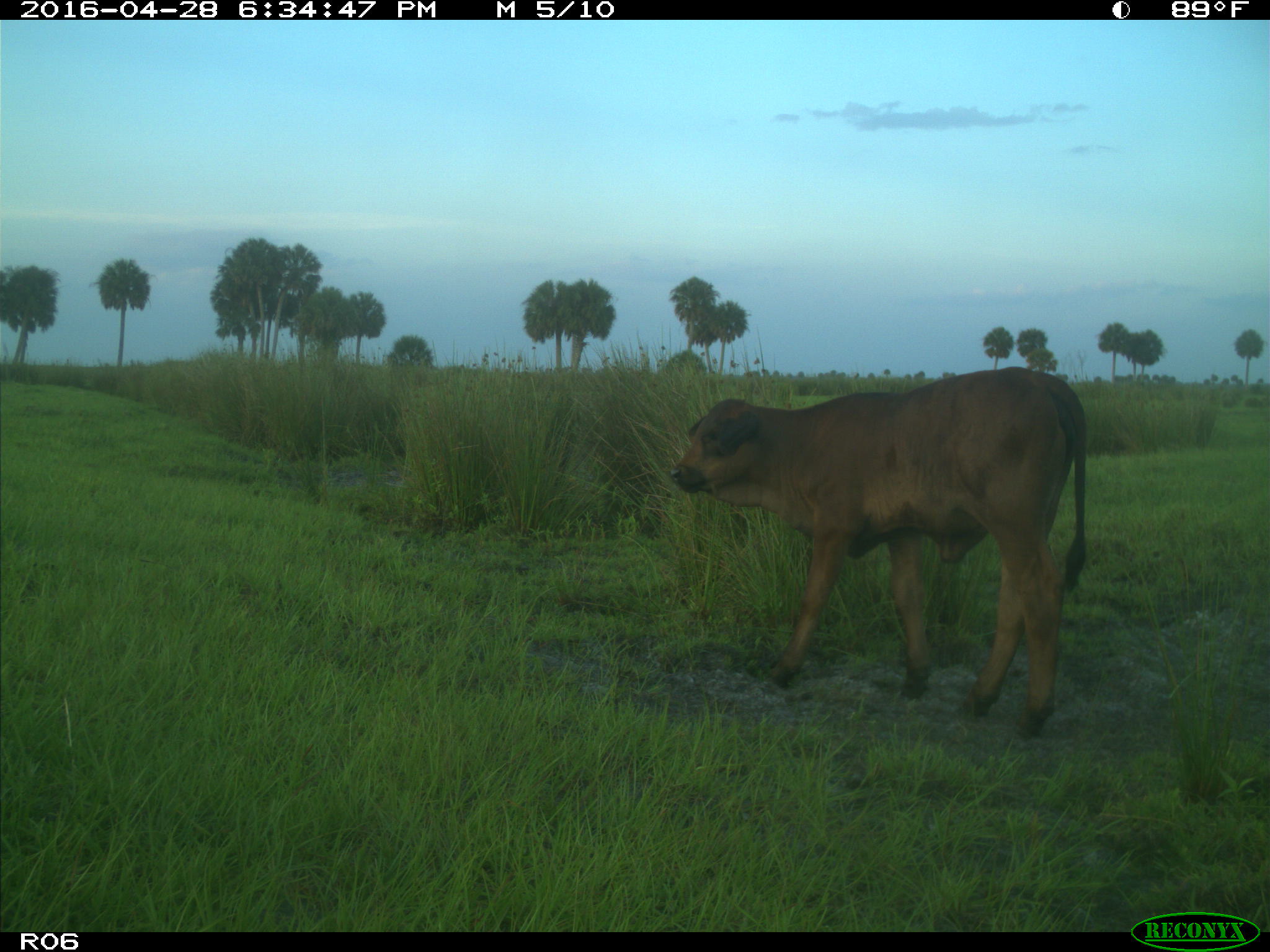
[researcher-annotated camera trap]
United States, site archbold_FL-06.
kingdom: Animalia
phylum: Chordata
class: Mammalia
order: Artiodactyla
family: Bovidae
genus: Bos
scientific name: Bos taurus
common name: domestic cow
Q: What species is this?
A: Bos taurus (domestic cow).